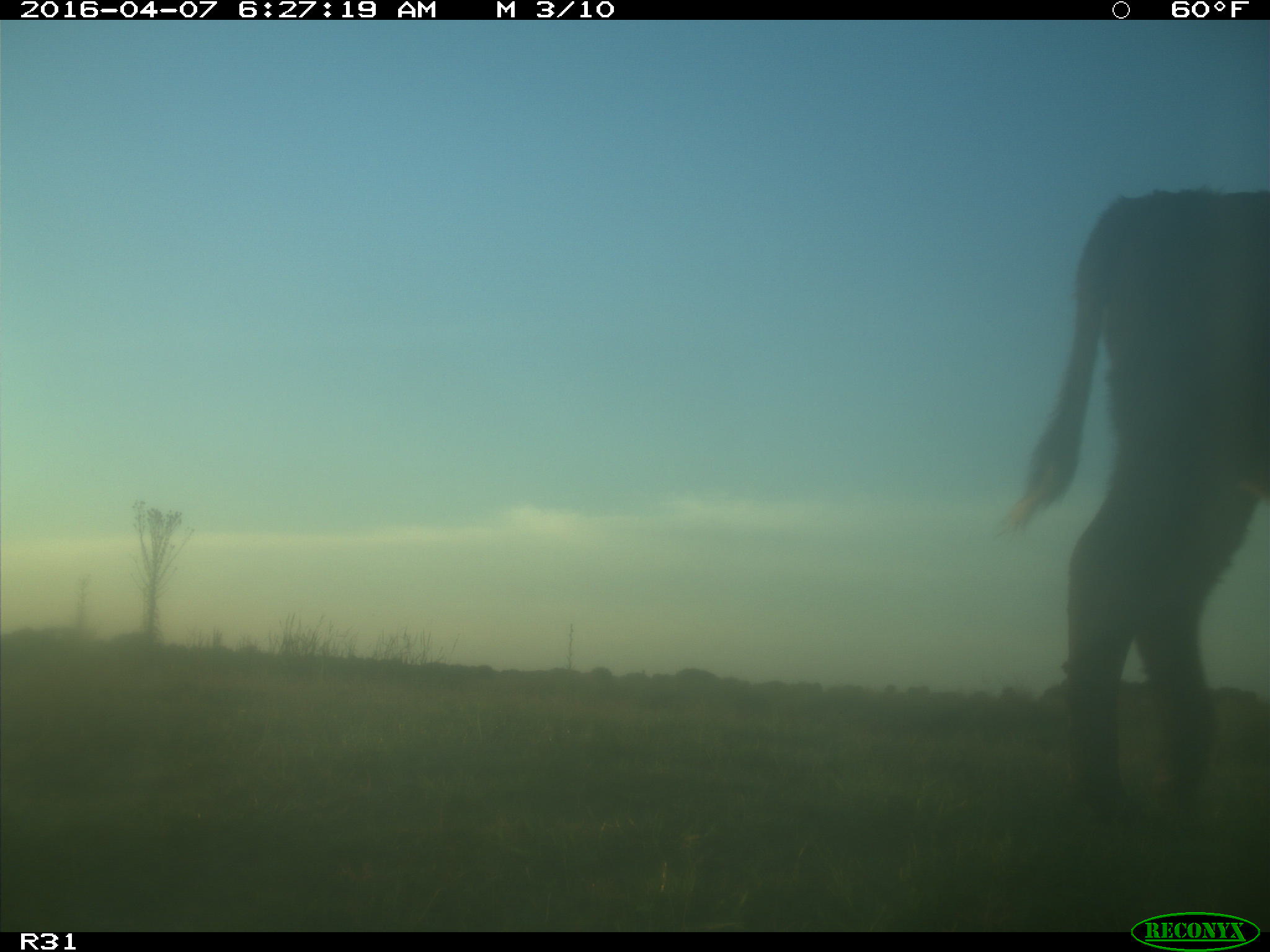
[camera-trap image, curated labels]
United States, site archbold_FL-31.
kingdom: Animalia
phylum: Chordata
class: Mammalia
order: Artiodactyla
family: Bovidae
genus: Bos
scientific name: Bos taurus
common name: domestic cow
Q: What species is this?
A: Bos taurus (domestic cow).